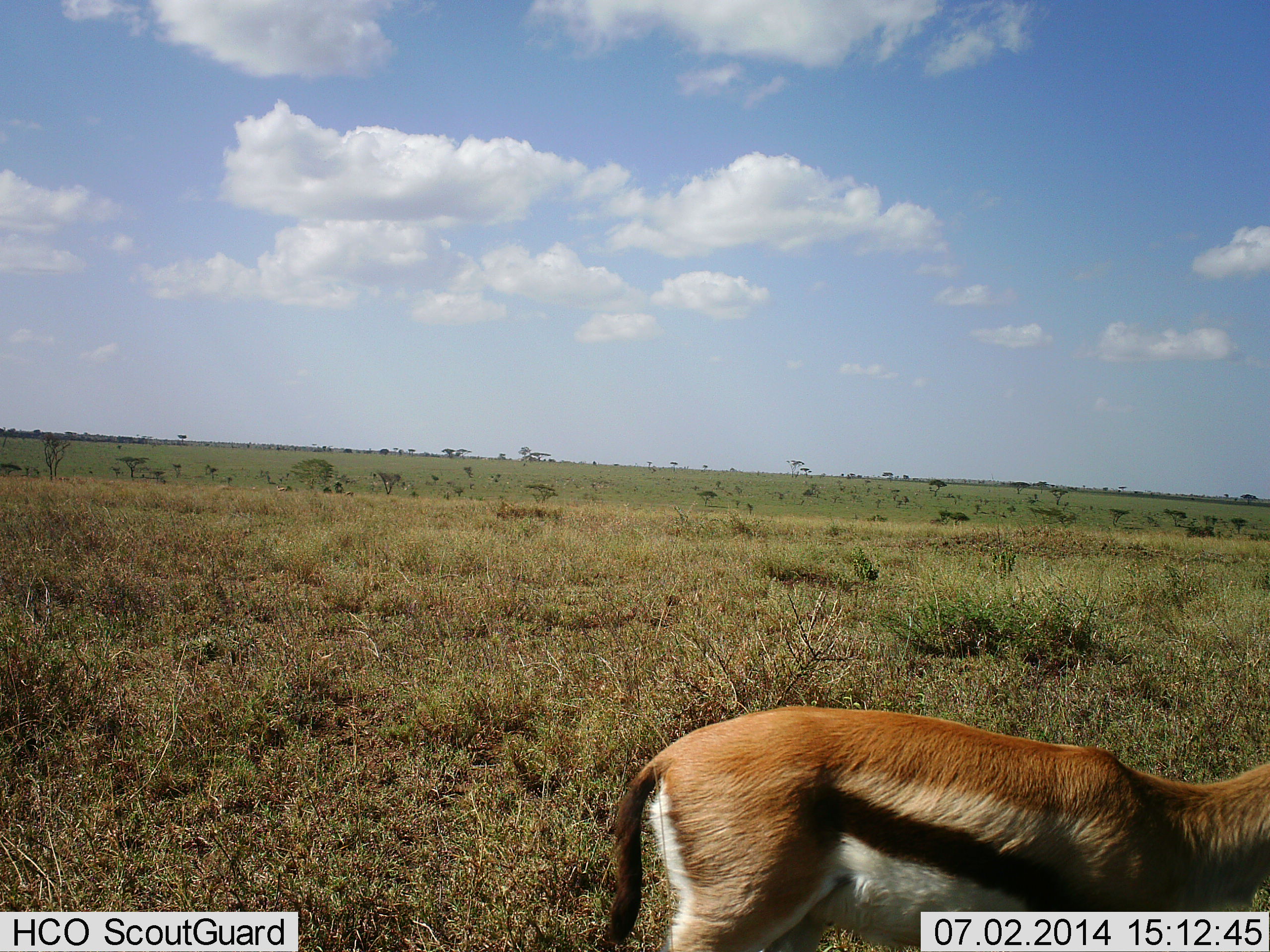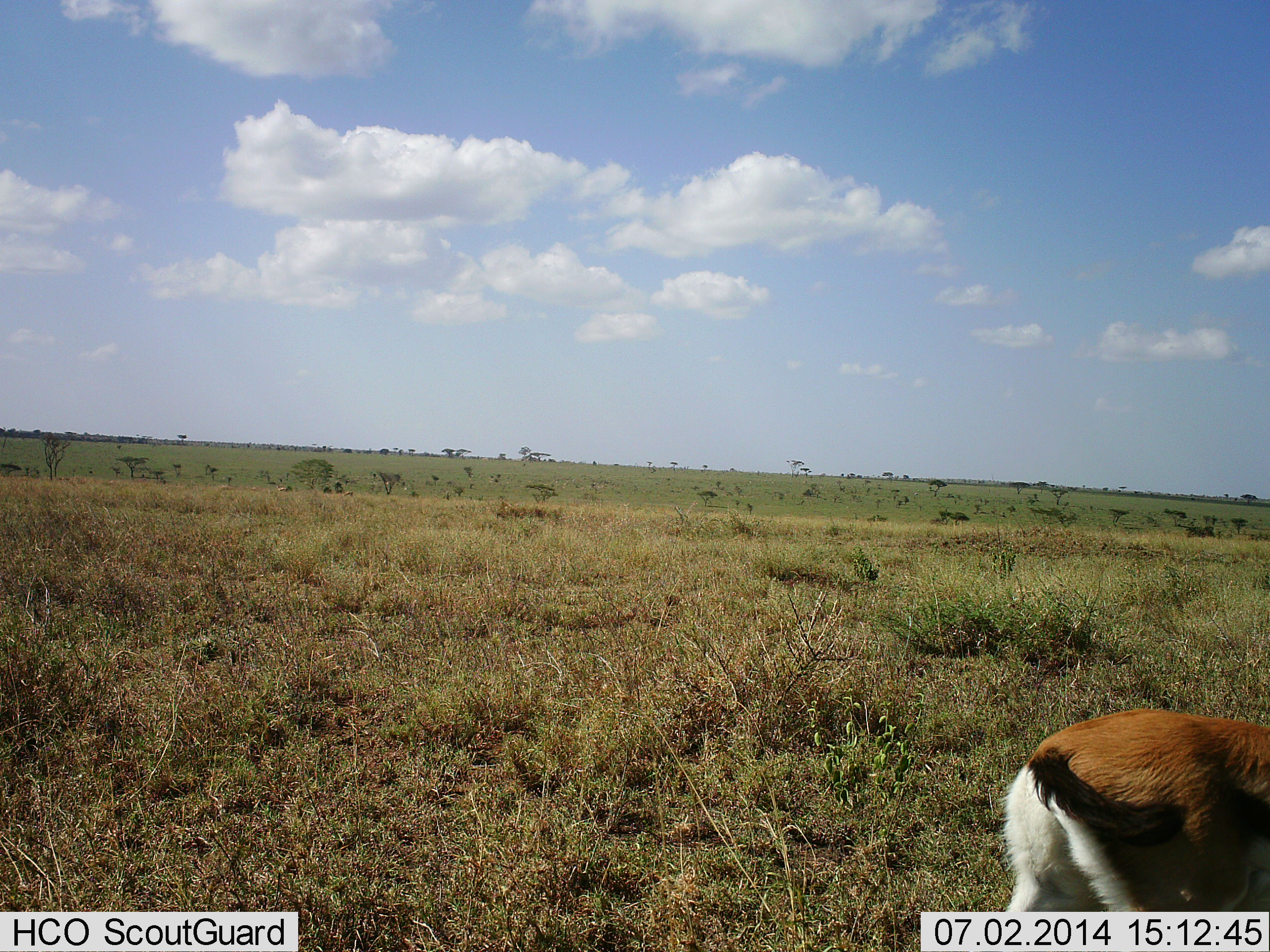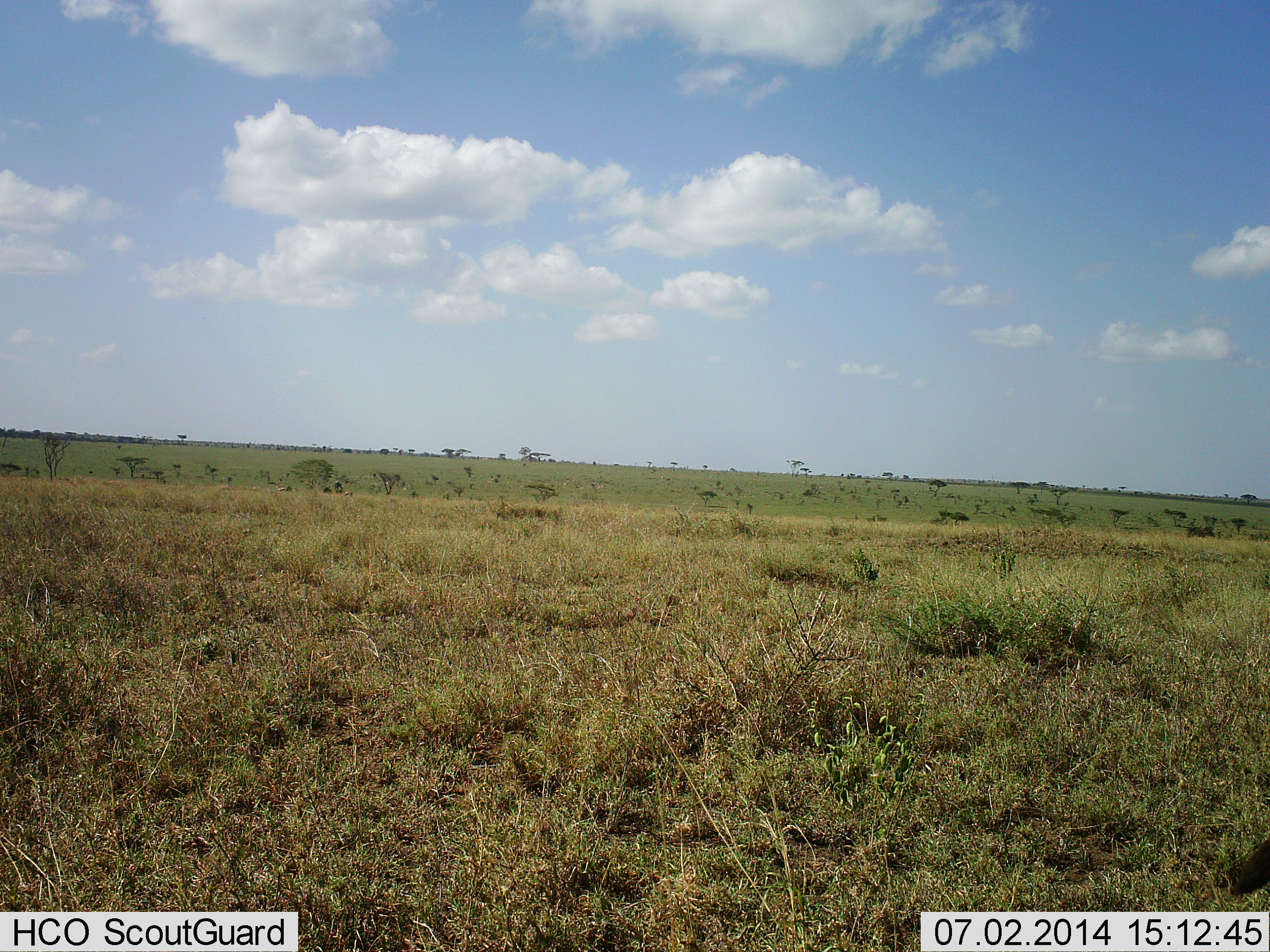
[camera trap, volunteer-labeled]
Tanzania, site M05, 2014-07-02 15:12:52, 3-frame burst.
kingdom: Animalia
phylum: Chordata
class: Mammalia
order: Artiodactyla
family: Bovidae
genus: Eudorcas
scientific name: Eudorcas thomsonii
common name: thomson's gazelle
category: gazellethomsons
Gazellethomsons (thomson's gazelle) (Eudorcas thomsonii), count 1. Behavior (volunteer vote fractions): standing 0%, resting 0%, moving 100%, interacting 0%. Young present (vote fraction): 0%. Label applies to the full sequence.